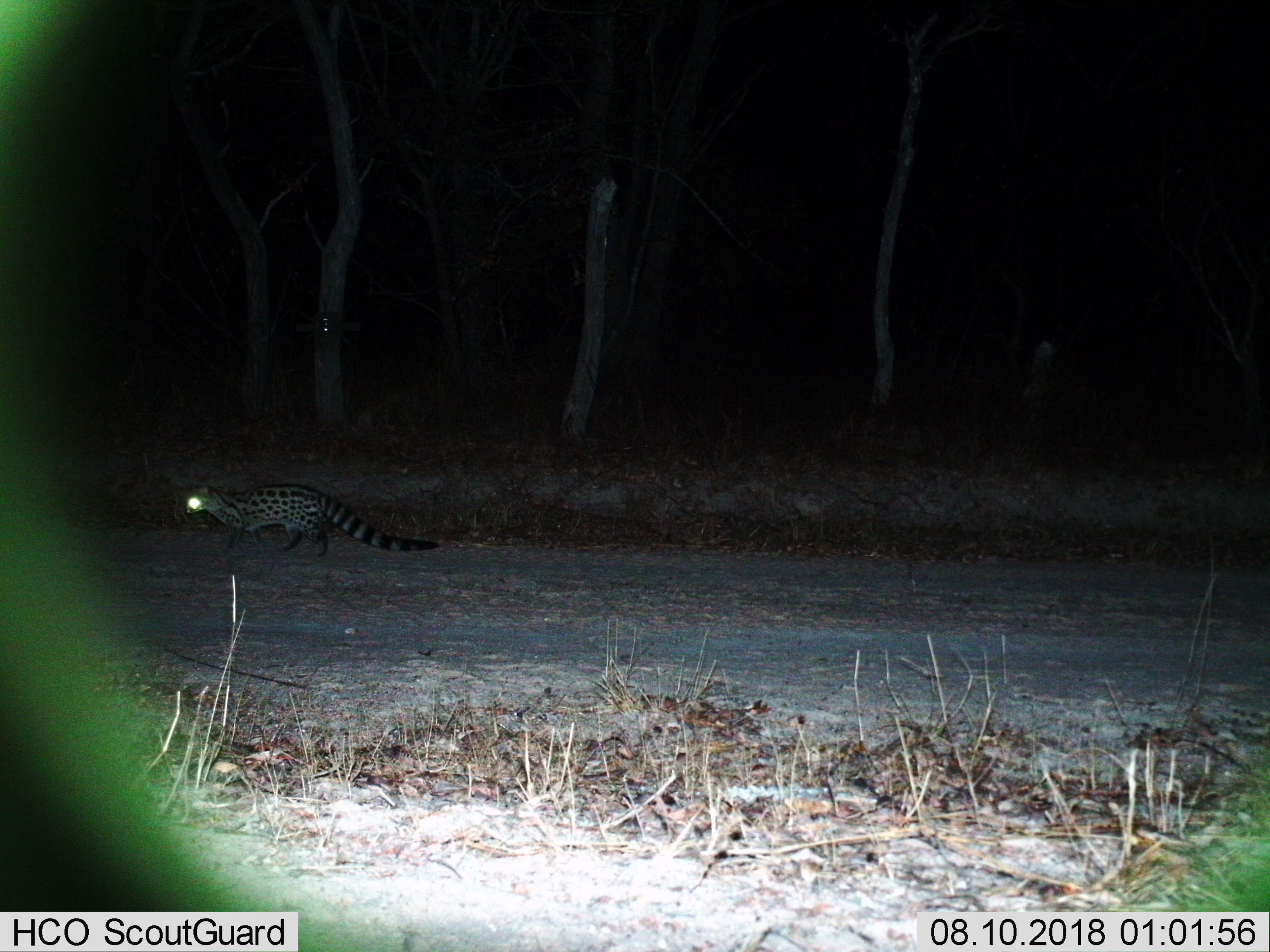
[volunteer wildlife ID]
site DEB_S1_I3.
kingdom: Animalia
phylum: Chordata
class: Mammalia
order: Carnivora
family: Viverridae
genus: Genetta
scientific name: Genetta genetta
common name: small-spotted genet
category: genetcommonsmallspotted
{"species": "genetcommonsmallspotted (small-spotted genet) (Genetta genetta)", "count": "1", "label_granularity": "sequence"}